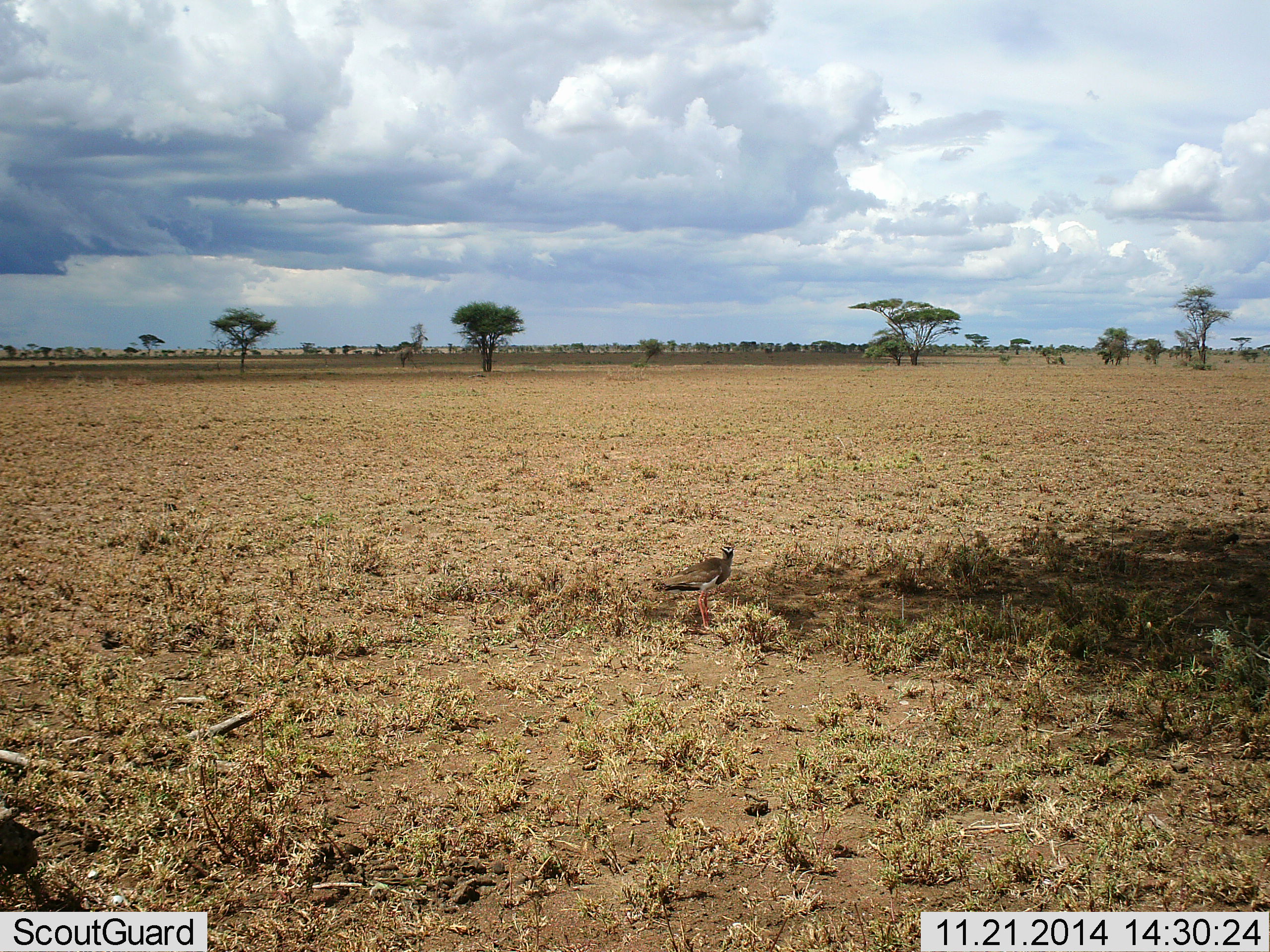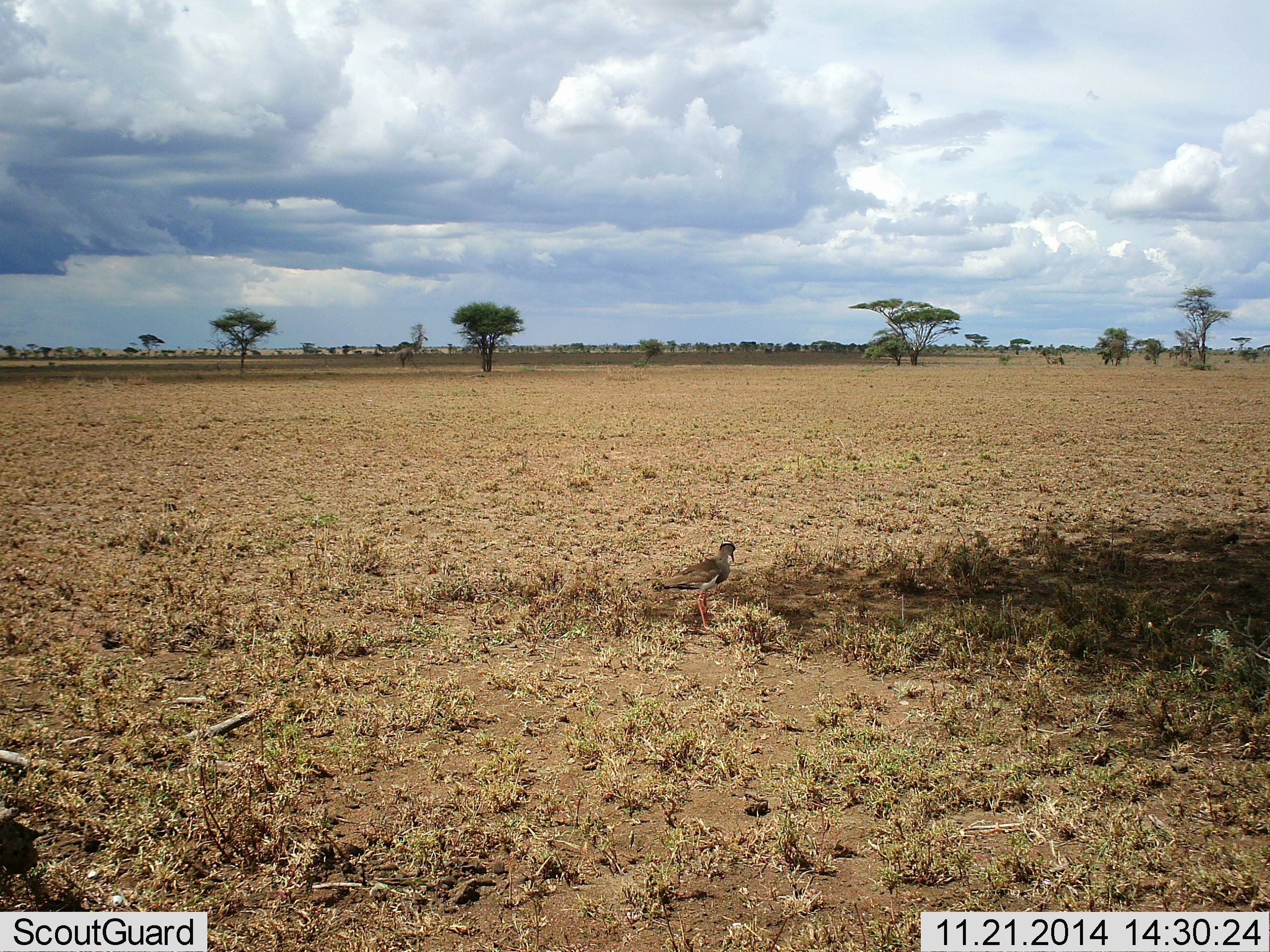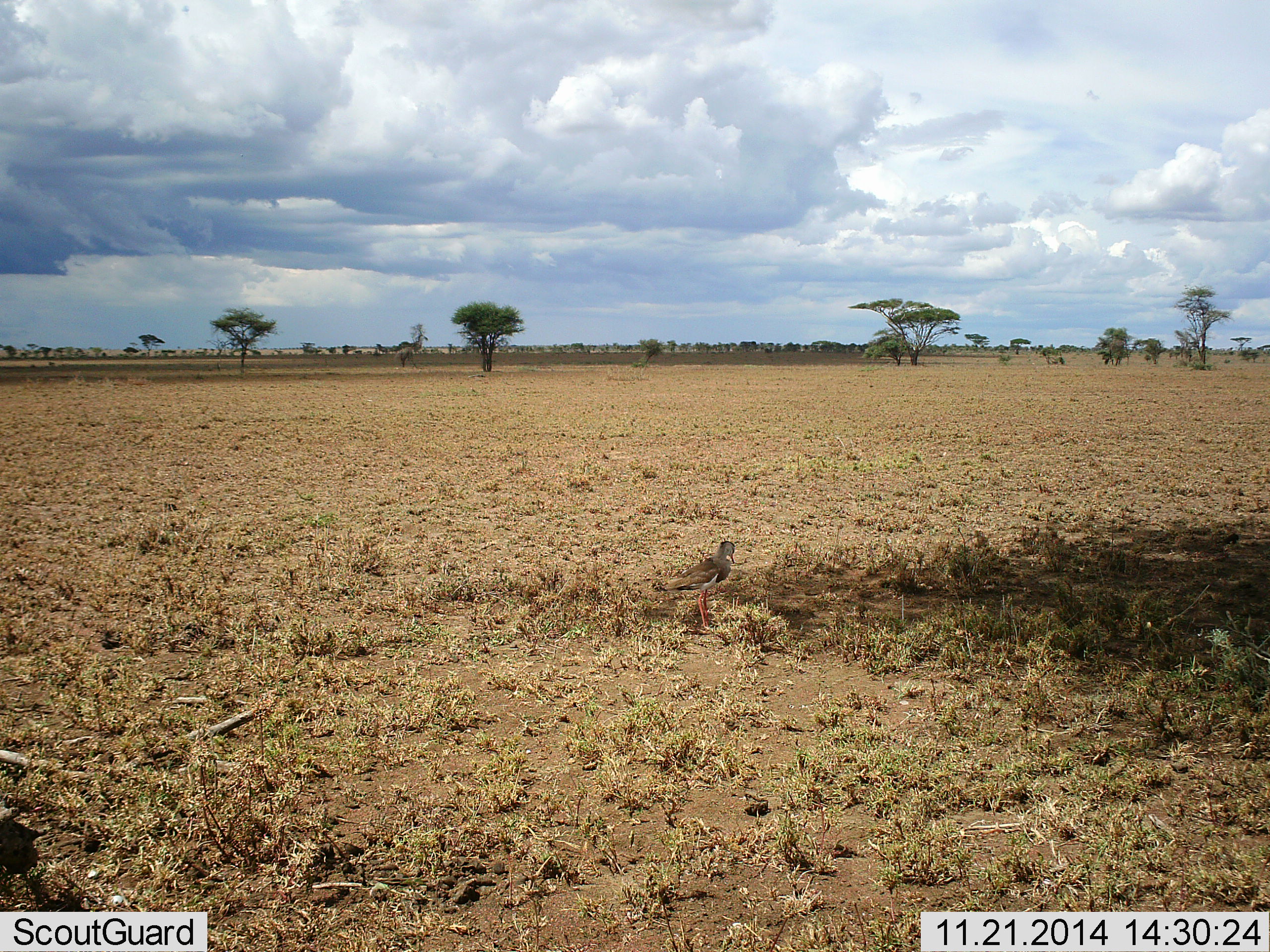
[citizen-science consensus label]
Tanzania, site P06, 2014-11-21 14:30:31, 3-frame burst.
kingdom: Animalia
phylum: Chordata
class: Aves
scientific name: Aves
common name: bird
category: otherbird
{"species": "otherbird (bird) (Aves)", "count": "1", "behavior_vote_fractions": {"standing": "100%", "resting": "10%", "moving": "0%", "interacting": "0%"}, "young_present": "0%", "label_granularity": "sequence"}